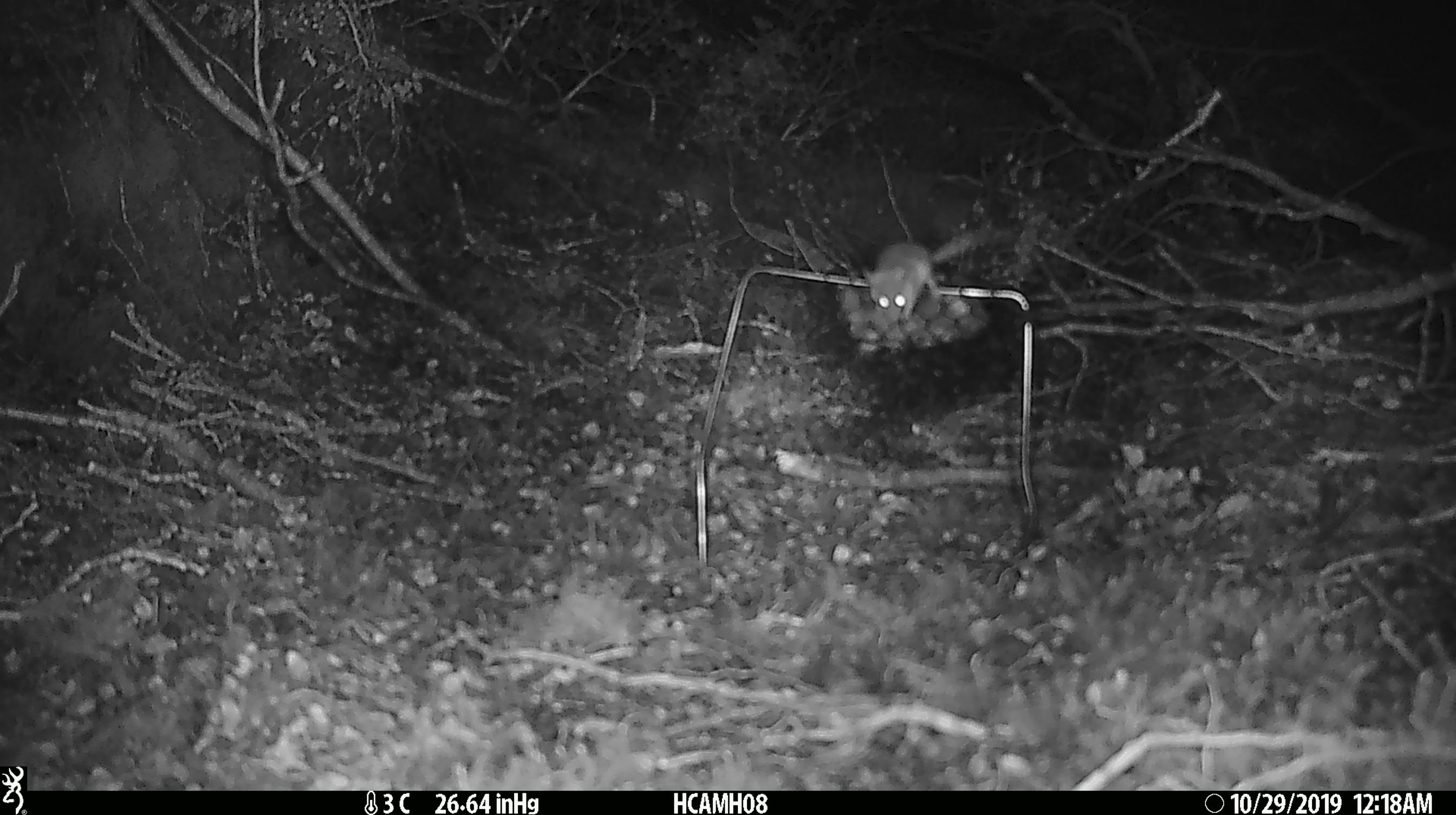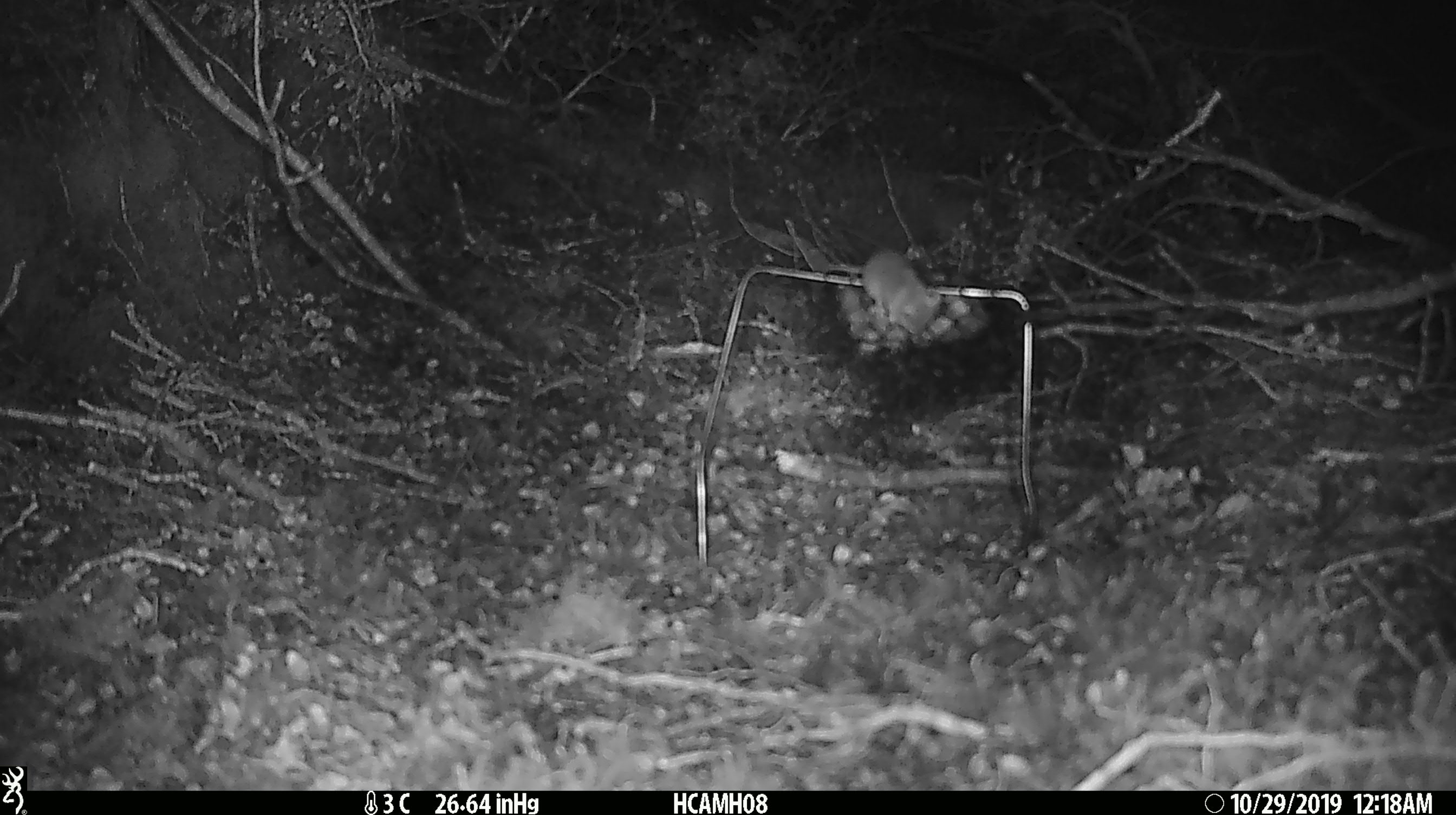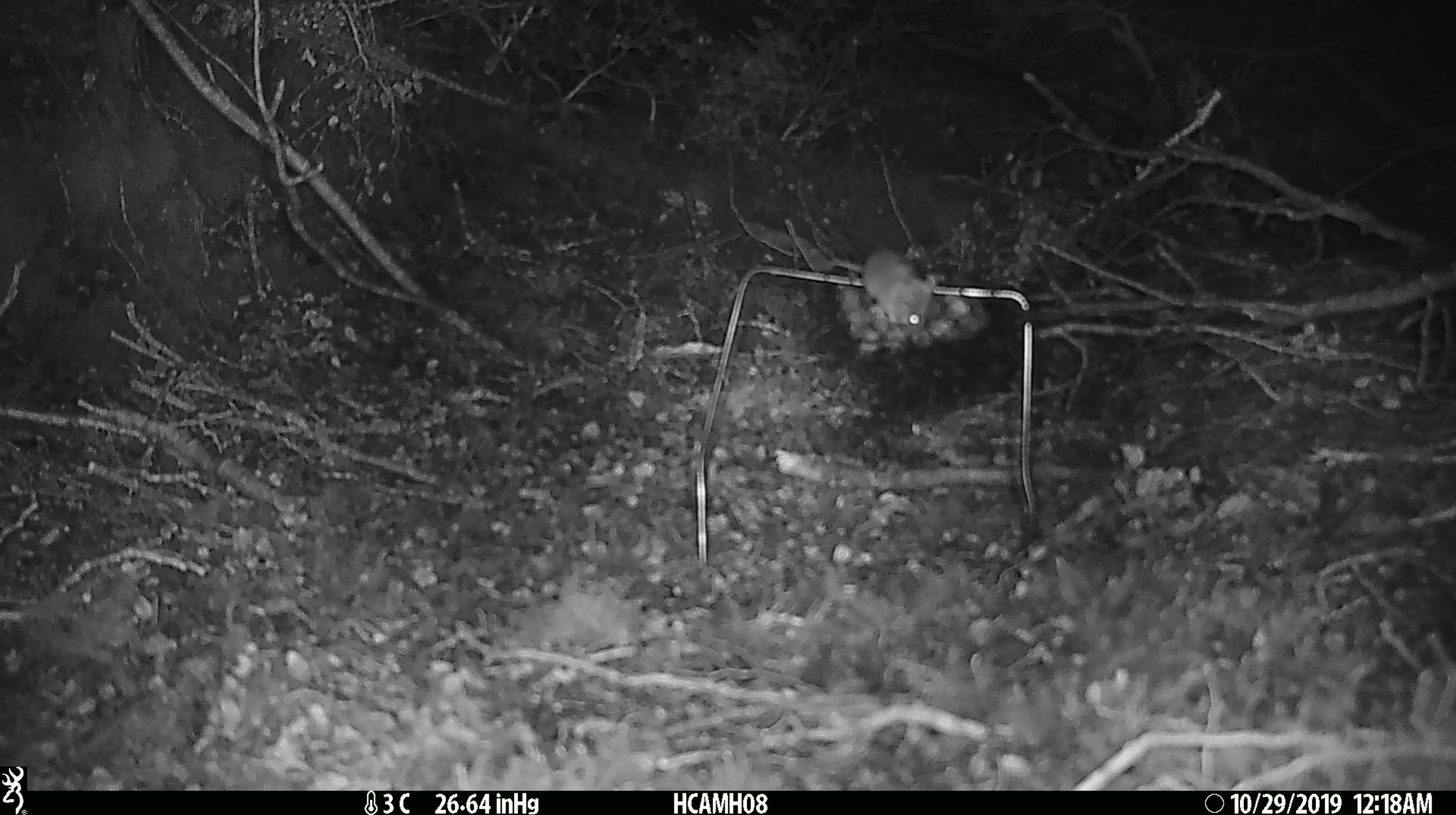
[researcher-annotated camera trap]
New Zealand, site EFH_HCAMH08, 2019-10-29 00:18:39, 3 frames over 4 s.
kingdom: Animalia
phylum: Chordata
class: Mammalia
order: Rodentia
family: Muridae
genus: Mus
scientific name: Mus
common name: mouse